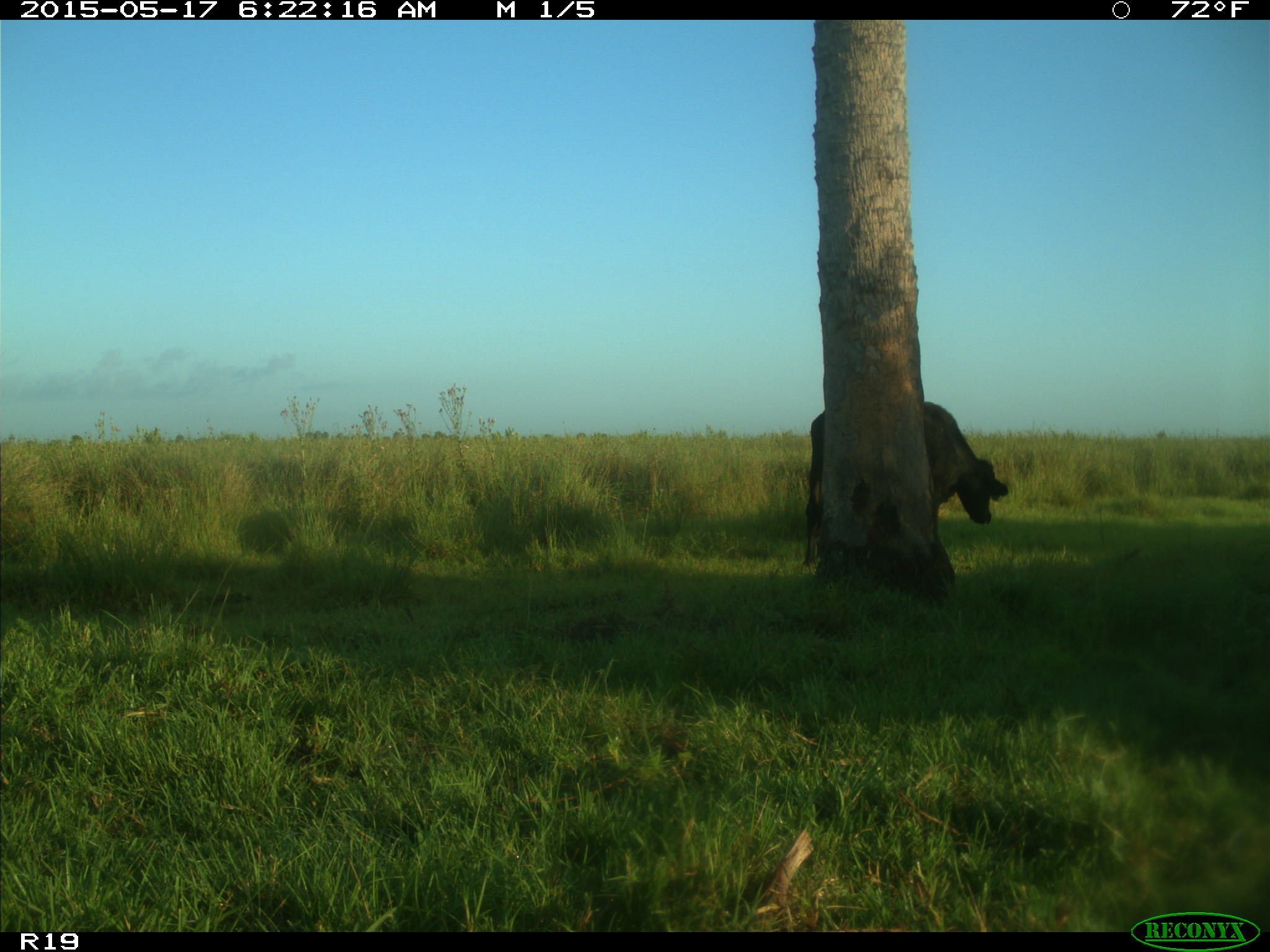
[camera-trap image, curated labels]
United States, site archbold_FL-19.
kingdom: Animalia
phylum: Chordata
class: Mammalia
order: Artiodactyla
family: Bovidae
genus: Bos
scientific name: Bos taurus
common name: domestic cow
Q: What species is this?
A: Bos taurus (domestic cow).